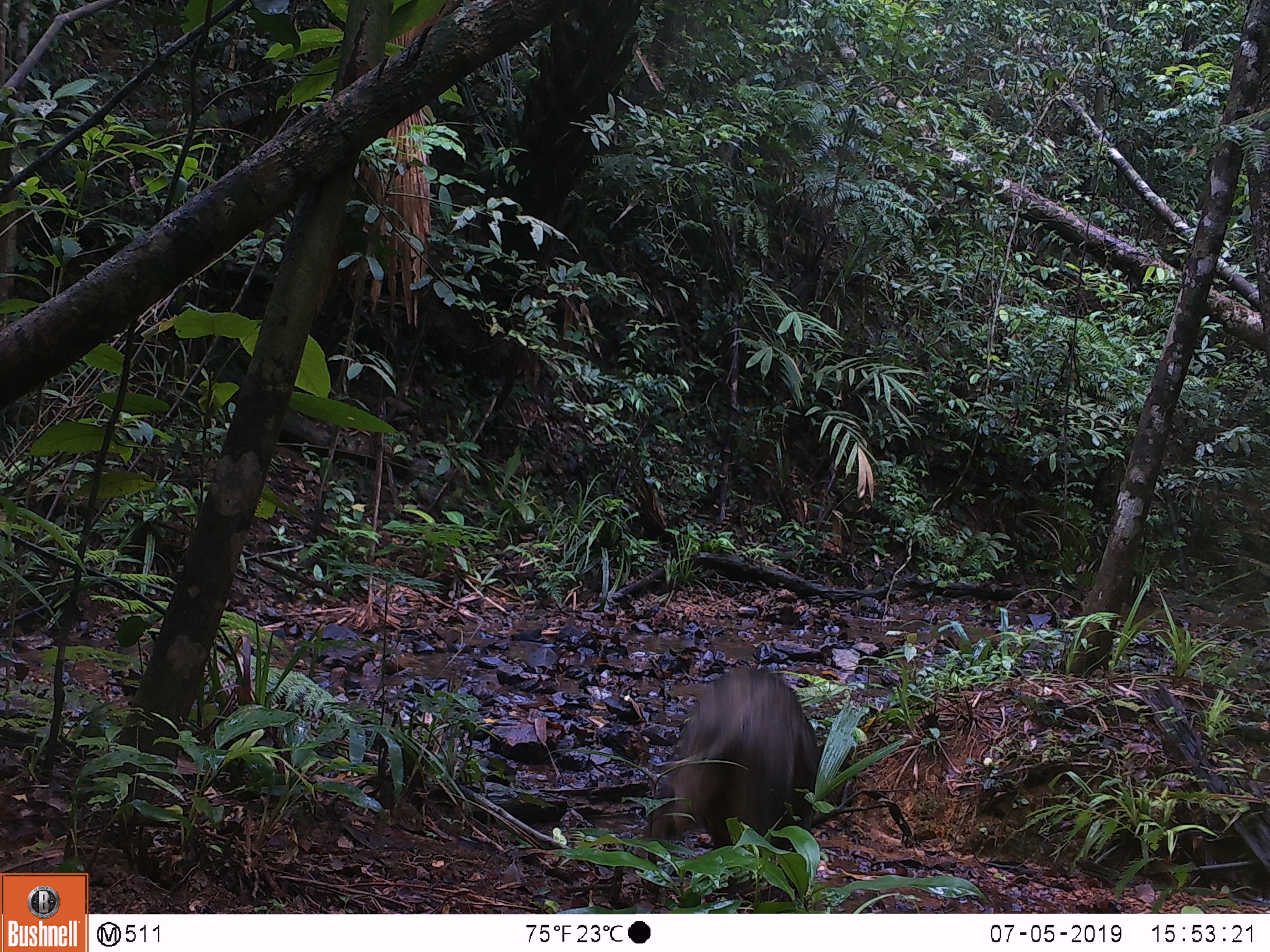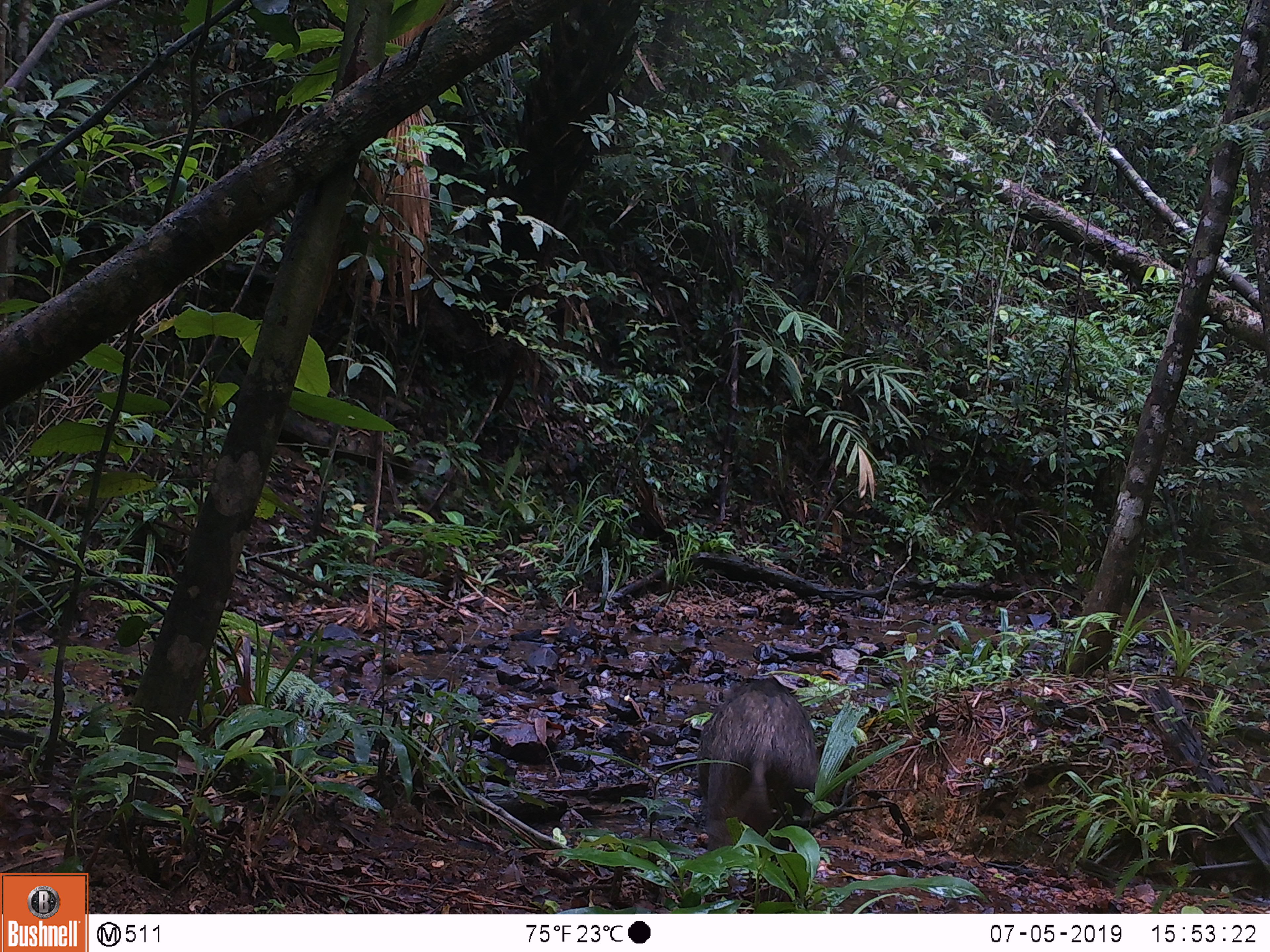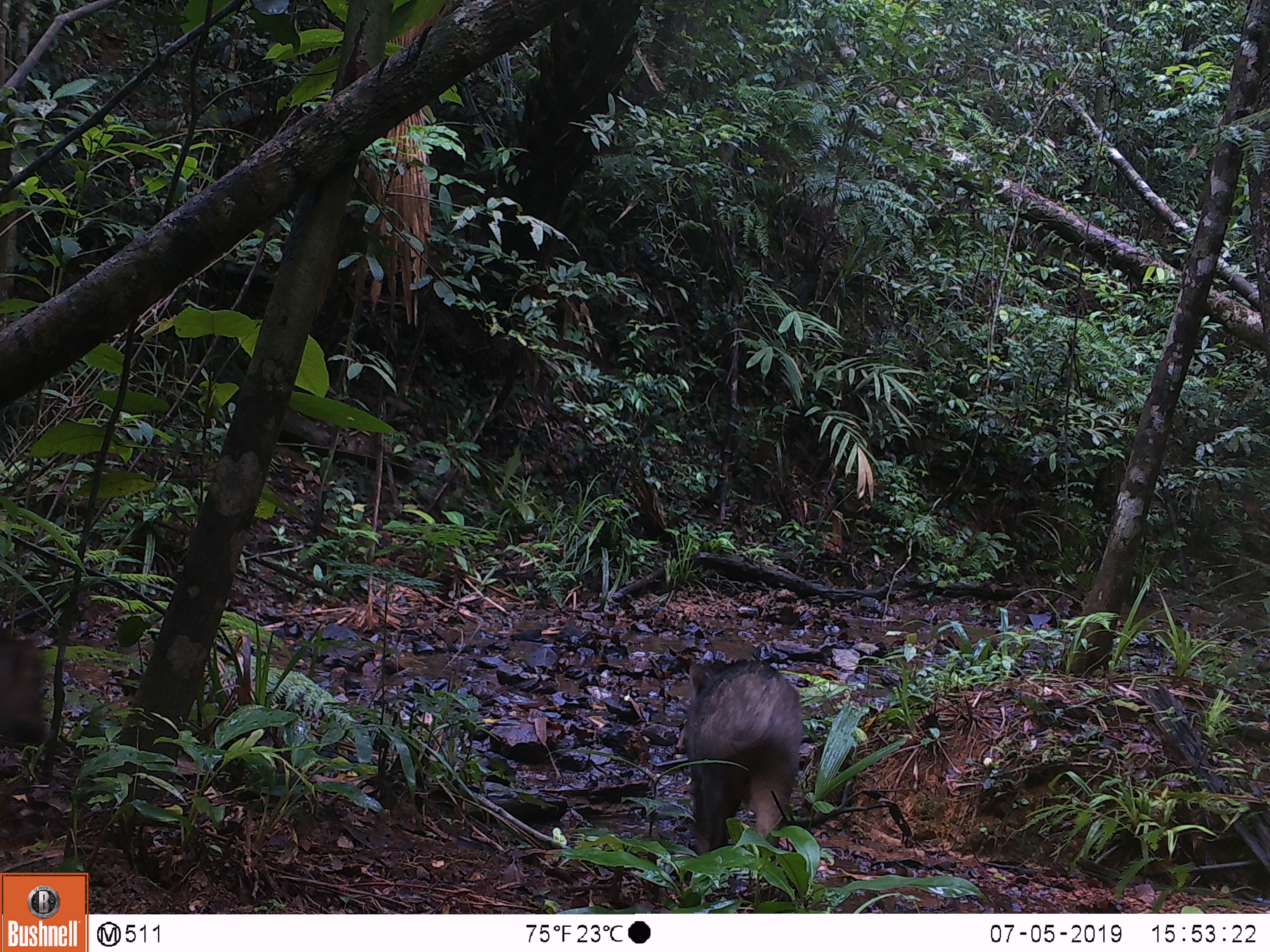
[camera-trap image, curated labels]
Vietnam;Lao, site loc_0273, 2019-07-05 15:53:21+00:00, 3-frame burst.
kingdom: Animalia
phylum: Chordata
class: Mammalia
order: Artiodactyla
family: Suidae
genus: Sus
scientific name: Sus scrofa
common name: eurasian wild pig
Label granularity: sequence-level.